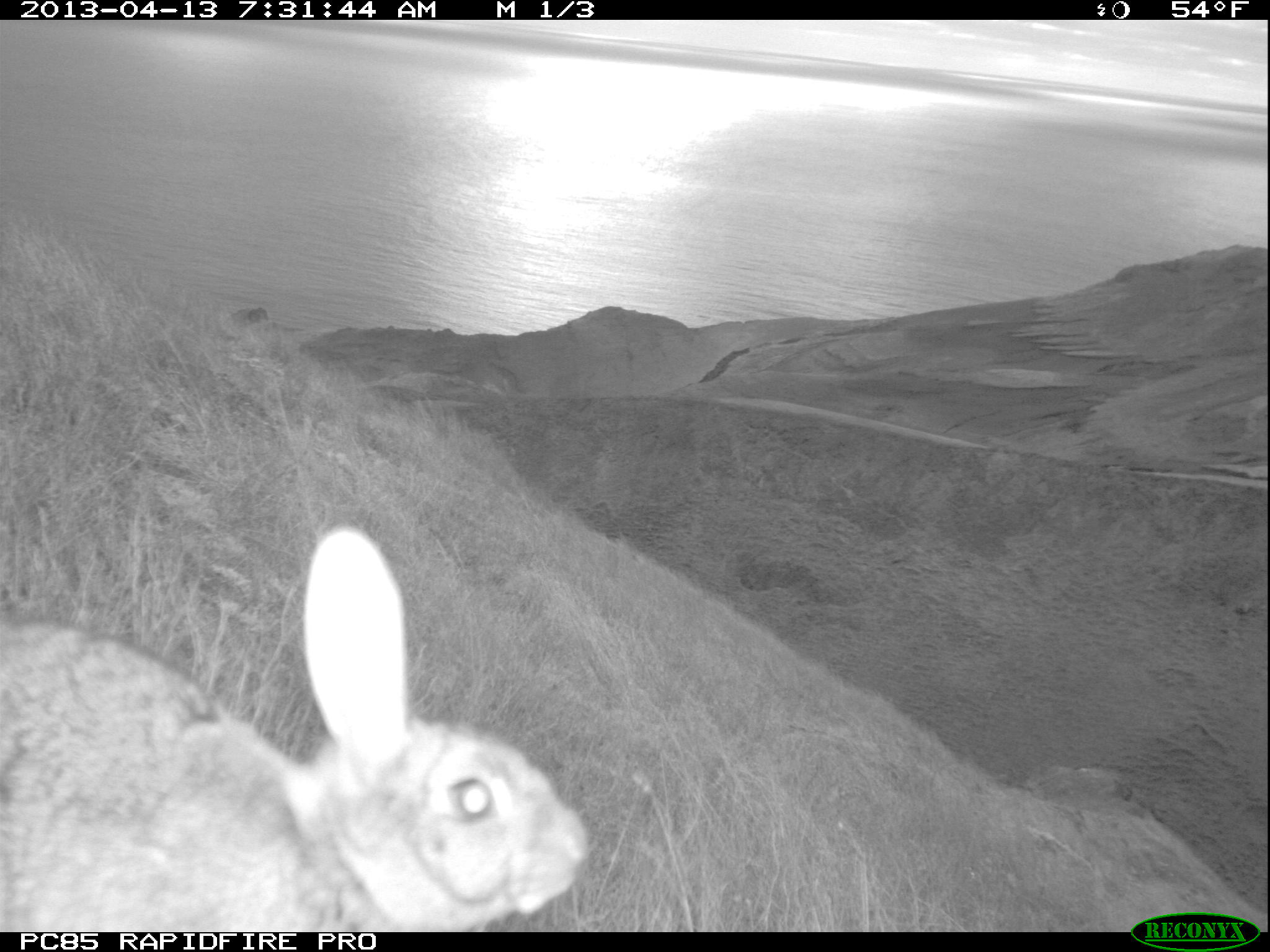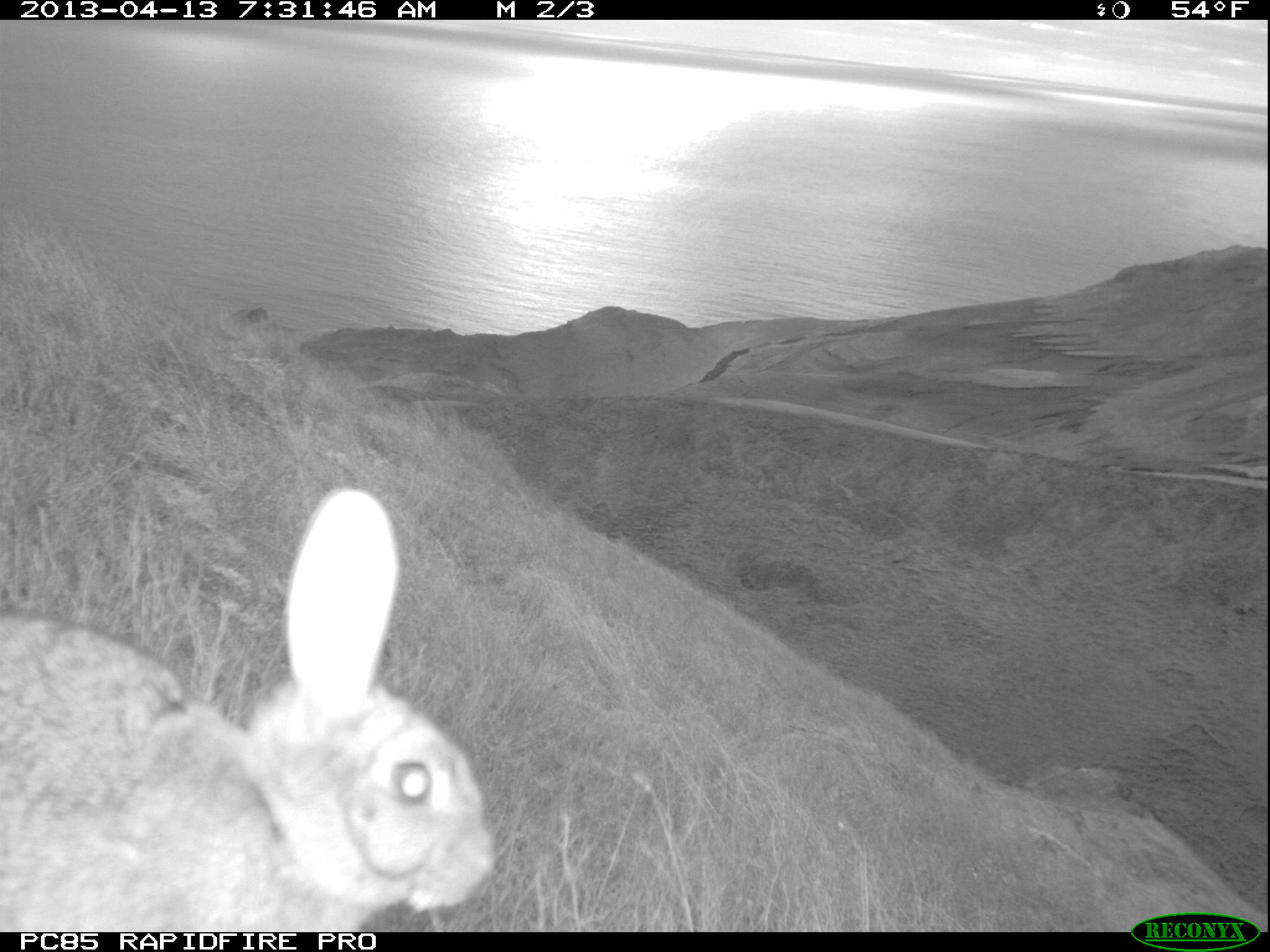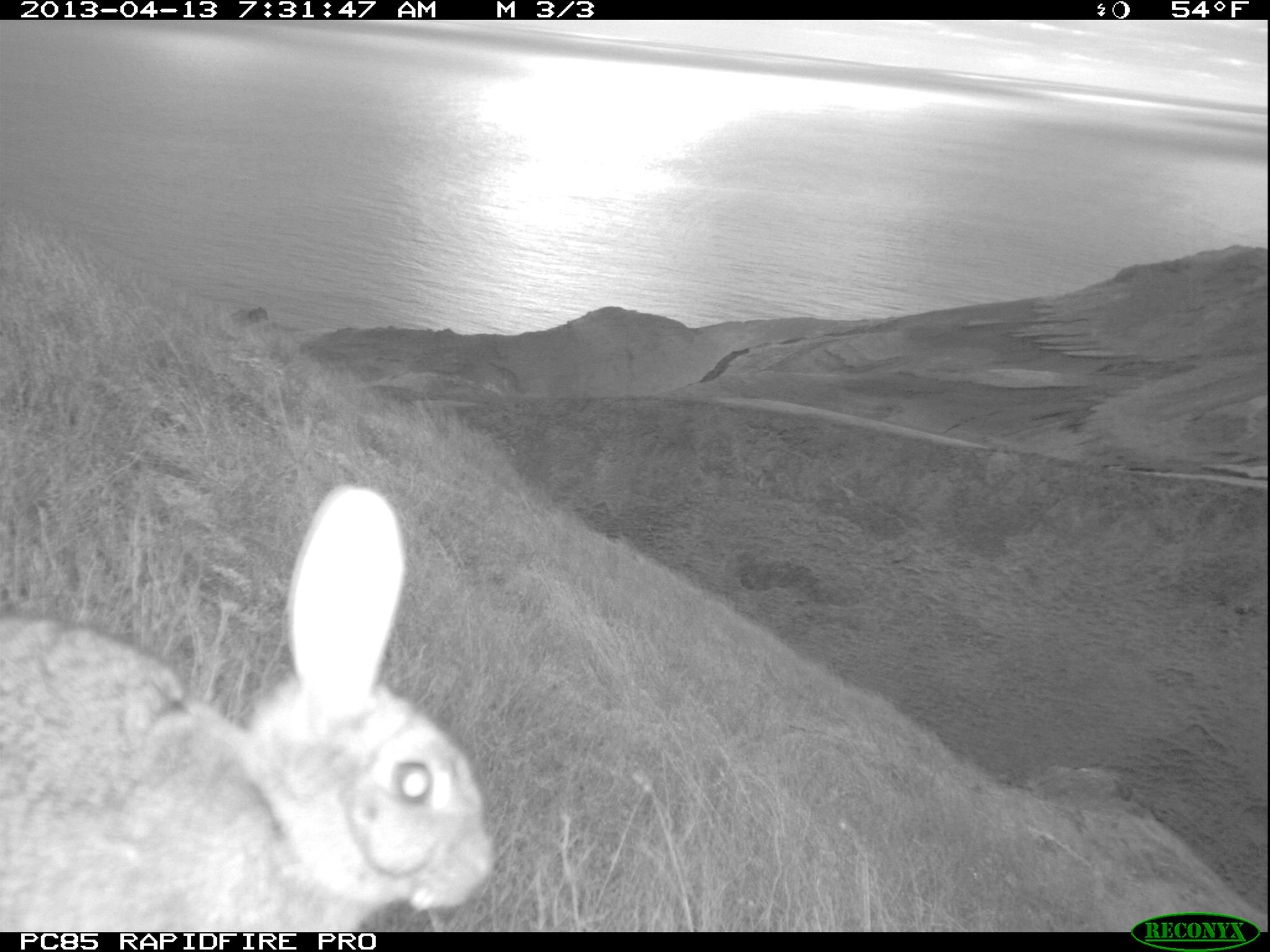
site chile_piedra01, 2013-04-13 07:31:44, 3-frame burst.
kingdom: Animalia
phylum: Chordata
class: Mammalia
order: Lagomorpha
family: Leporidae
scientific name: Leporidae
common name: rabbits and hares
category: rabbit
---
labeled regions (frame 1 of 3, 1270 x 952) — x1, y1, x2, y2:
rabbit: 0, 524, 584, 932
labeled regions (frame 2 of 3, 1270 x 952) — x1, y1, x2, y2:
rabbit: 0, 487, 494, 932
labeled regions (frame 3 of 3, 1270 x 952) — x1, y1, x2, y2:
rabbit: 0, 480, 484, 933